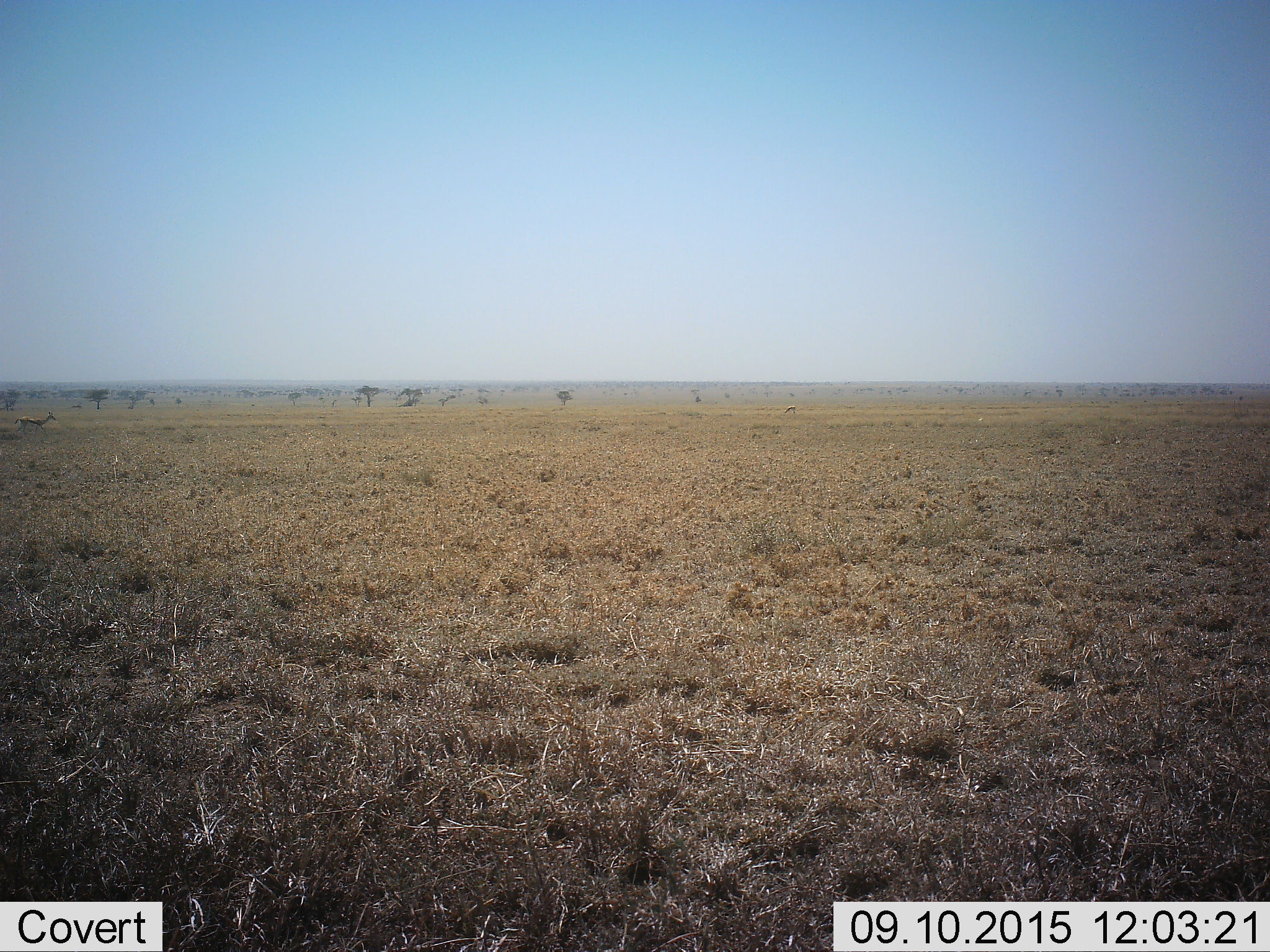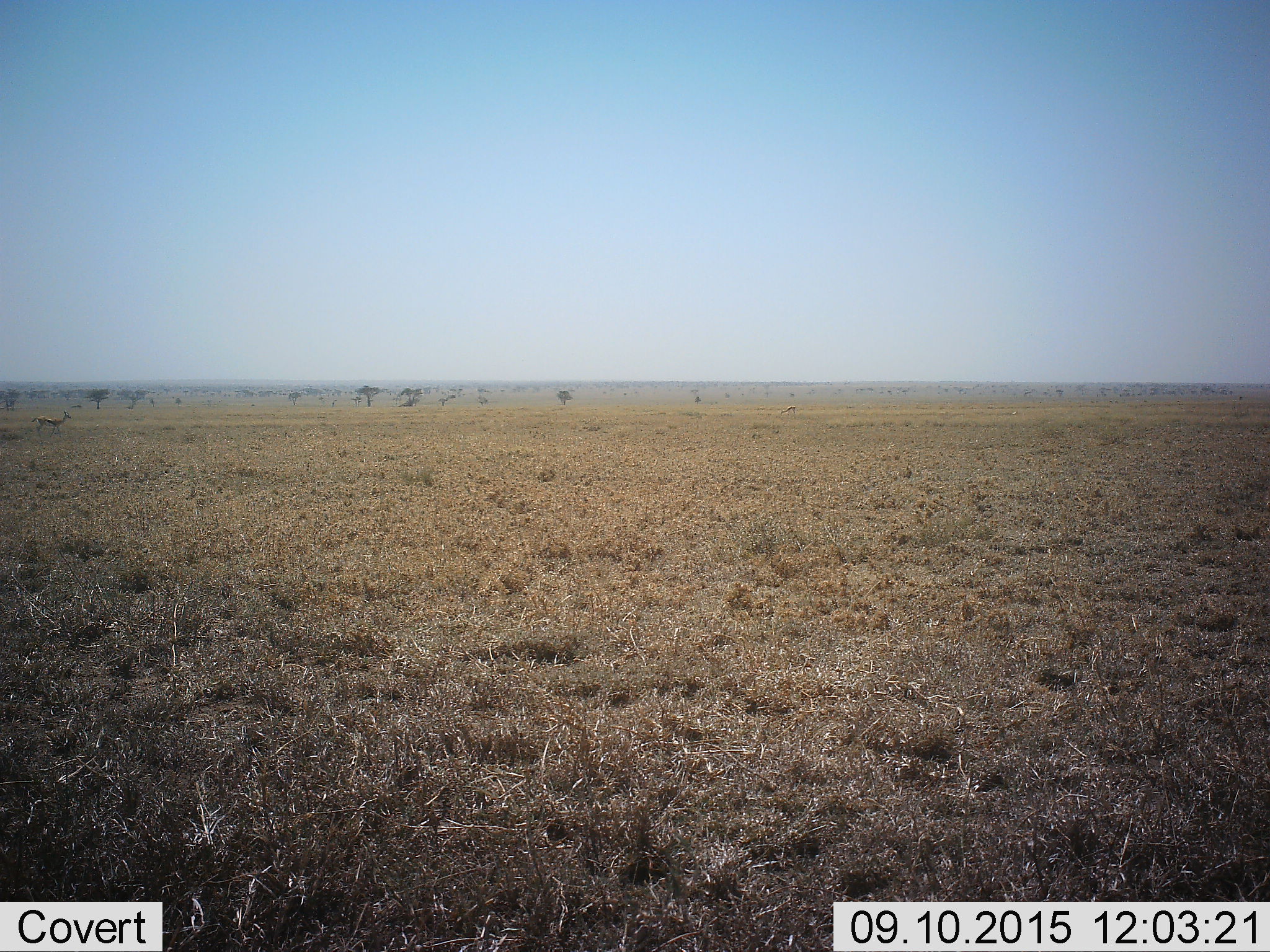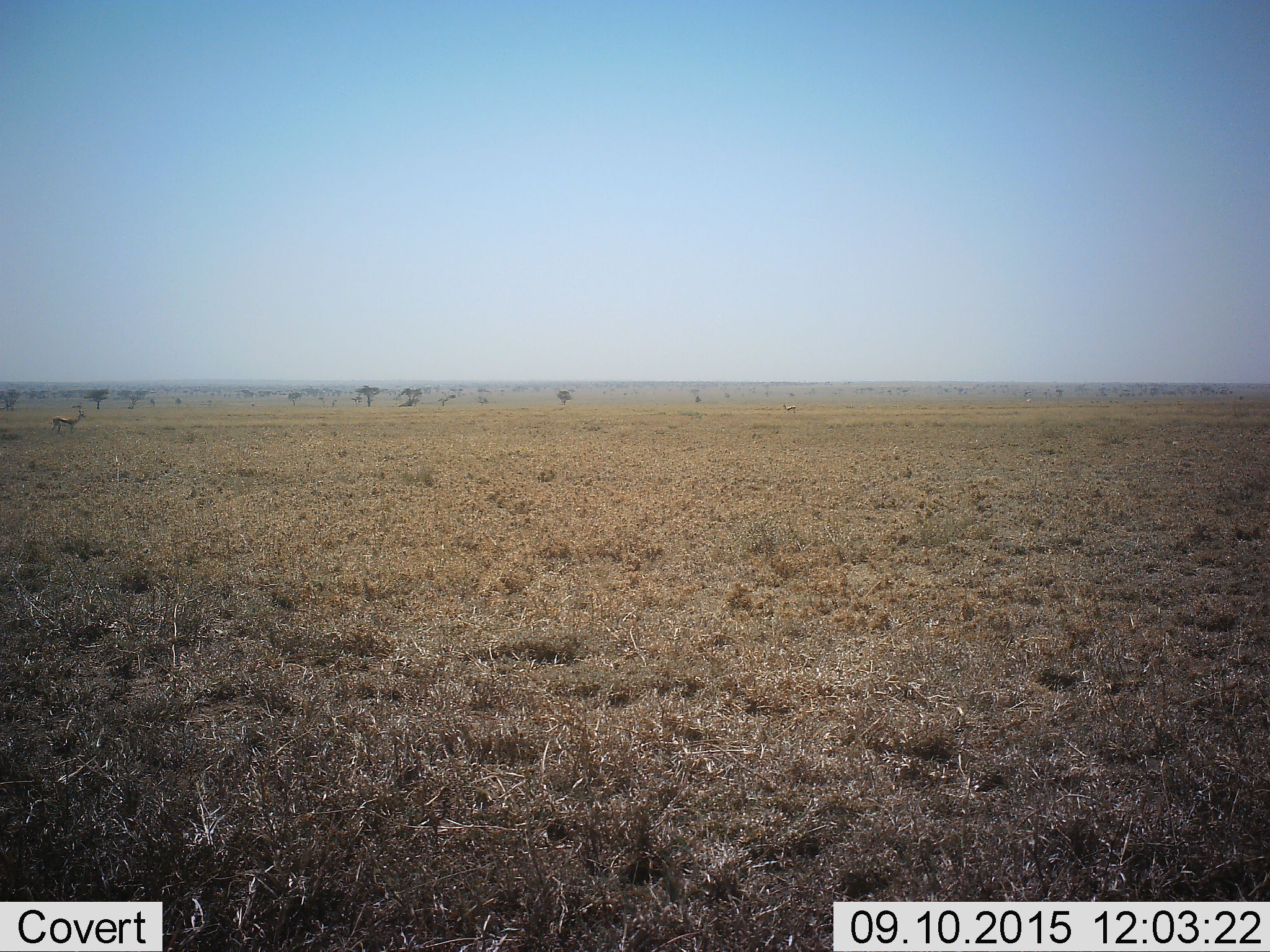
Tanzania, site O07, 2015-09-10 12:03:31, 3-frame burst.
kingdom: Animalia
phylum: Chordata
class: Mammalia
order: Artiodactyla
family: Bovidae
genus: Eudorcas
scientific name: Eudorcas thomsonii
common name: thomson's gazelle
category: gazellethomsons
Gazellethomsons (thomson's gazelle) (Eudorcas thomsonii), count 2. Behavior (volunteer vote fractions): standing 50%, resting 0%, moving 83%, interacting 0%. Young present (vote fraction): 0%. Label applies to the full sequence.